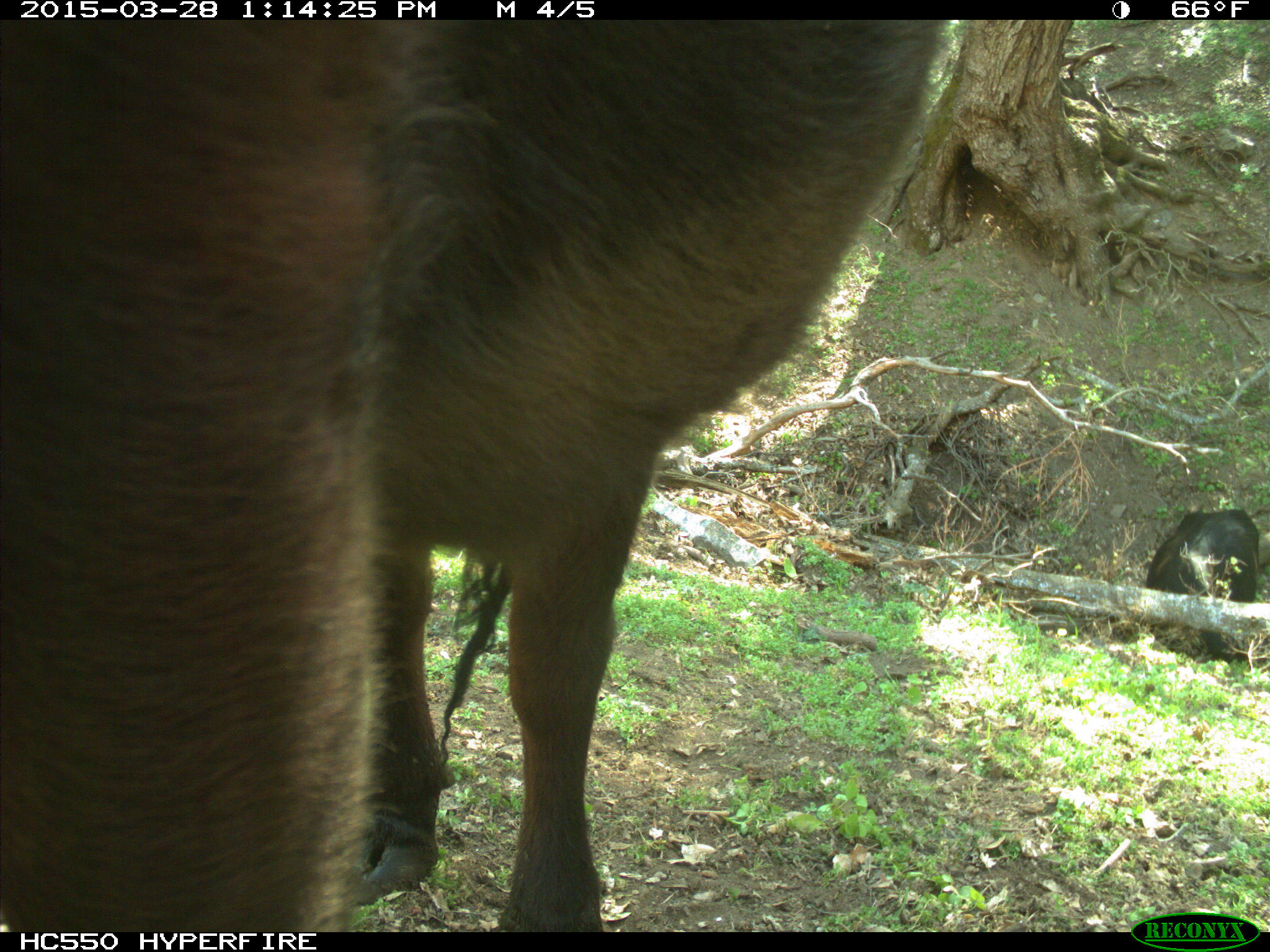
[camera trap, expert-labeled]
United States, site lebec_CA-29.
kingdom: Animalia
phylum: Chordata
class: Mammalia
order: Artiodactyla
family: Bovidae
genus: Bos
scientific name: Bos taurus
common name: domestic cow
Bos taurus (domestic cow).